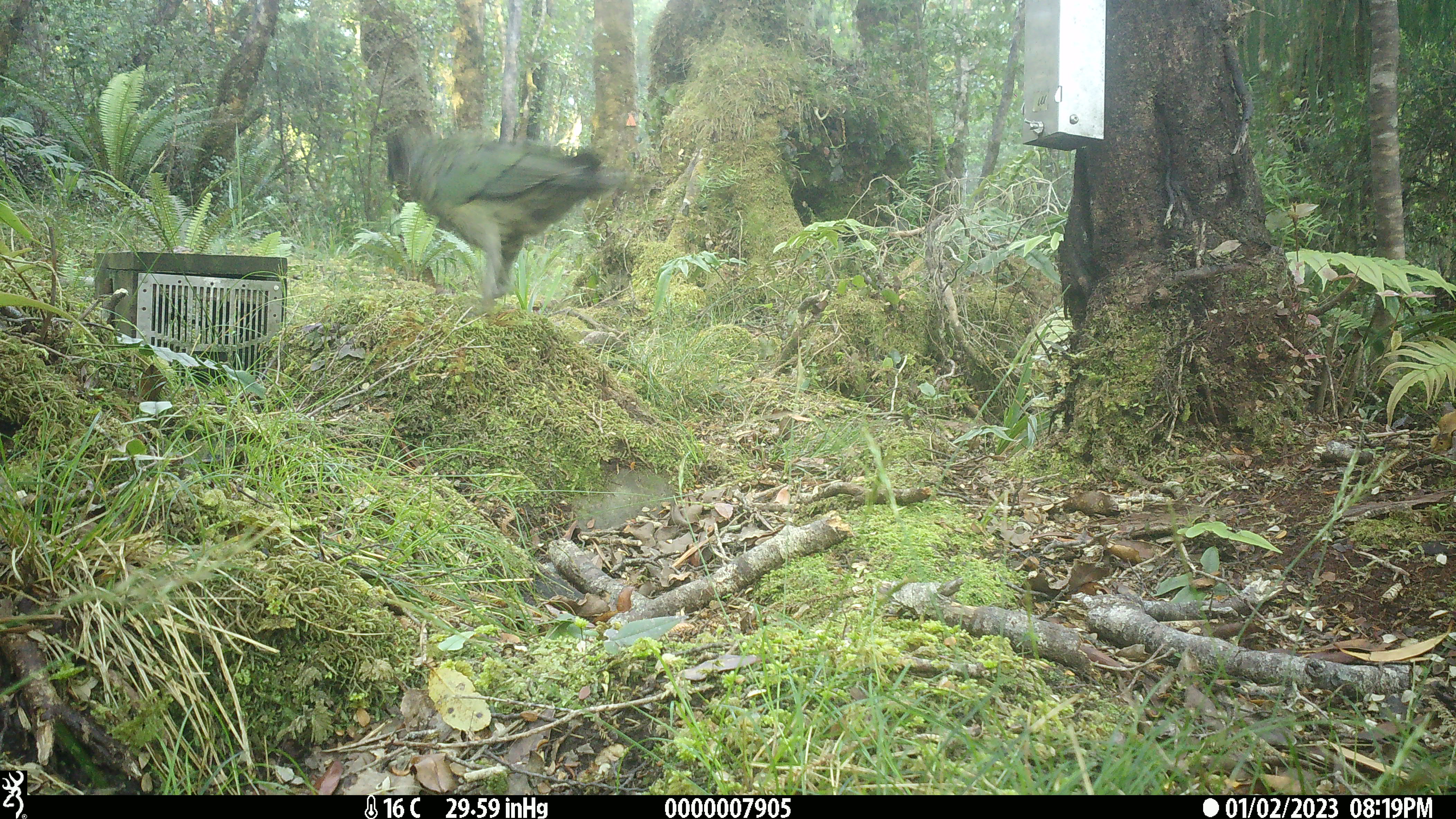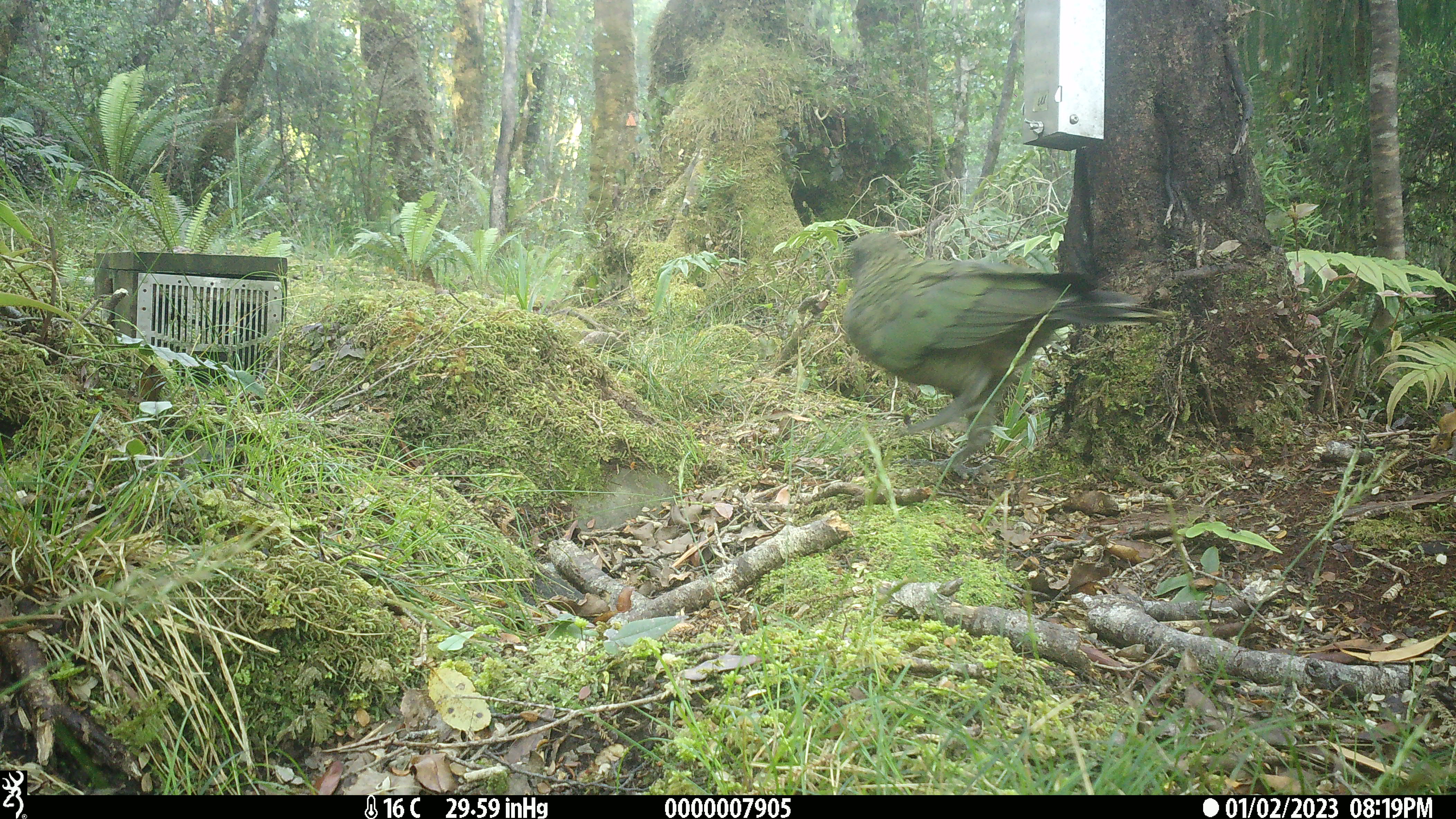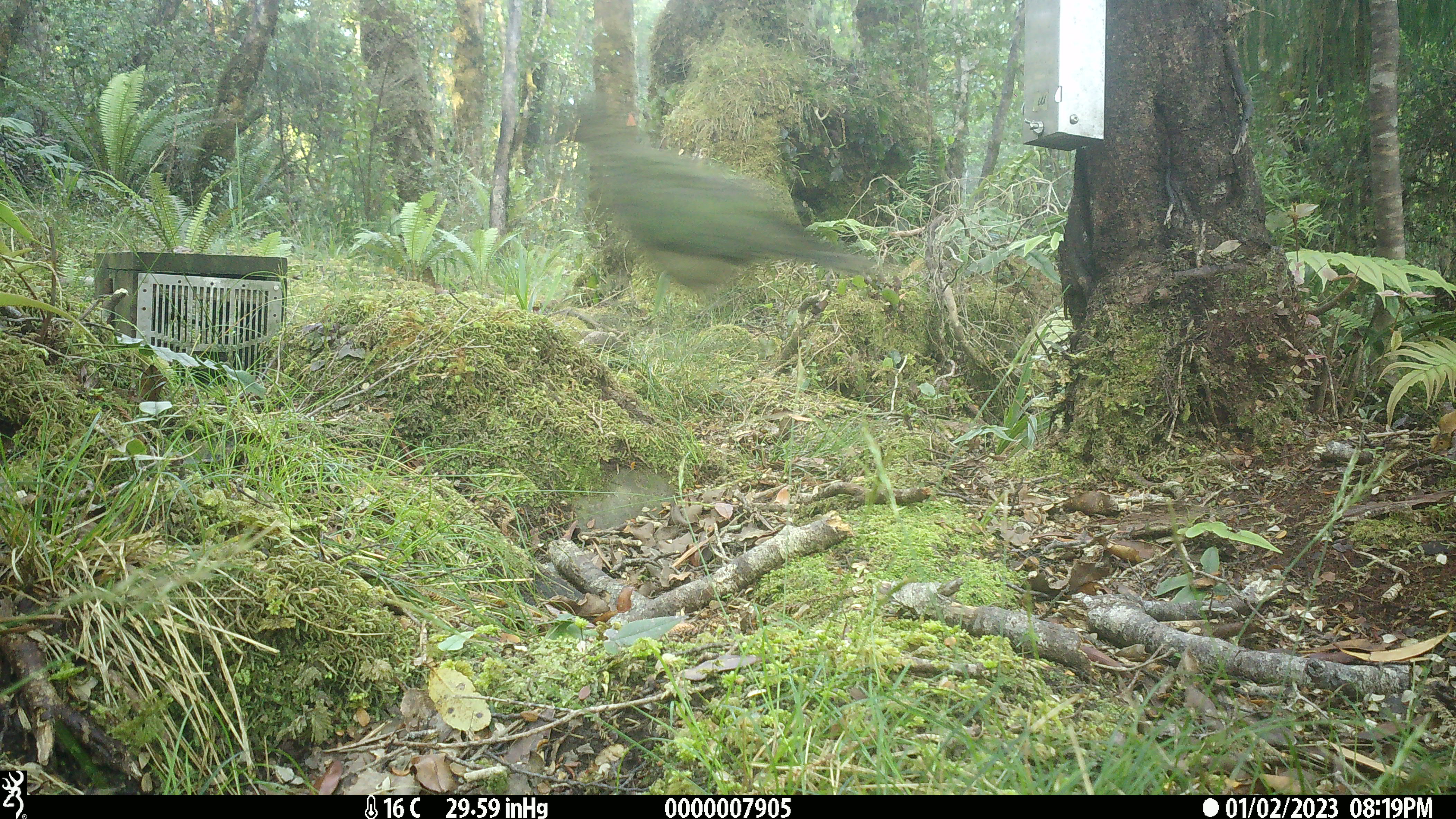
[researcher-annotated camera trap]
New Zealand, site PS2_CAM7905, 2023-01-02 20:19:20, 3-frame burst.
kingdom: Animalia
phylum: Chordata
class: Aves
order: Psittaciformes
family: Strigopidae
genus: Nestor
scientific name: Nestor notabilis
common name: kea